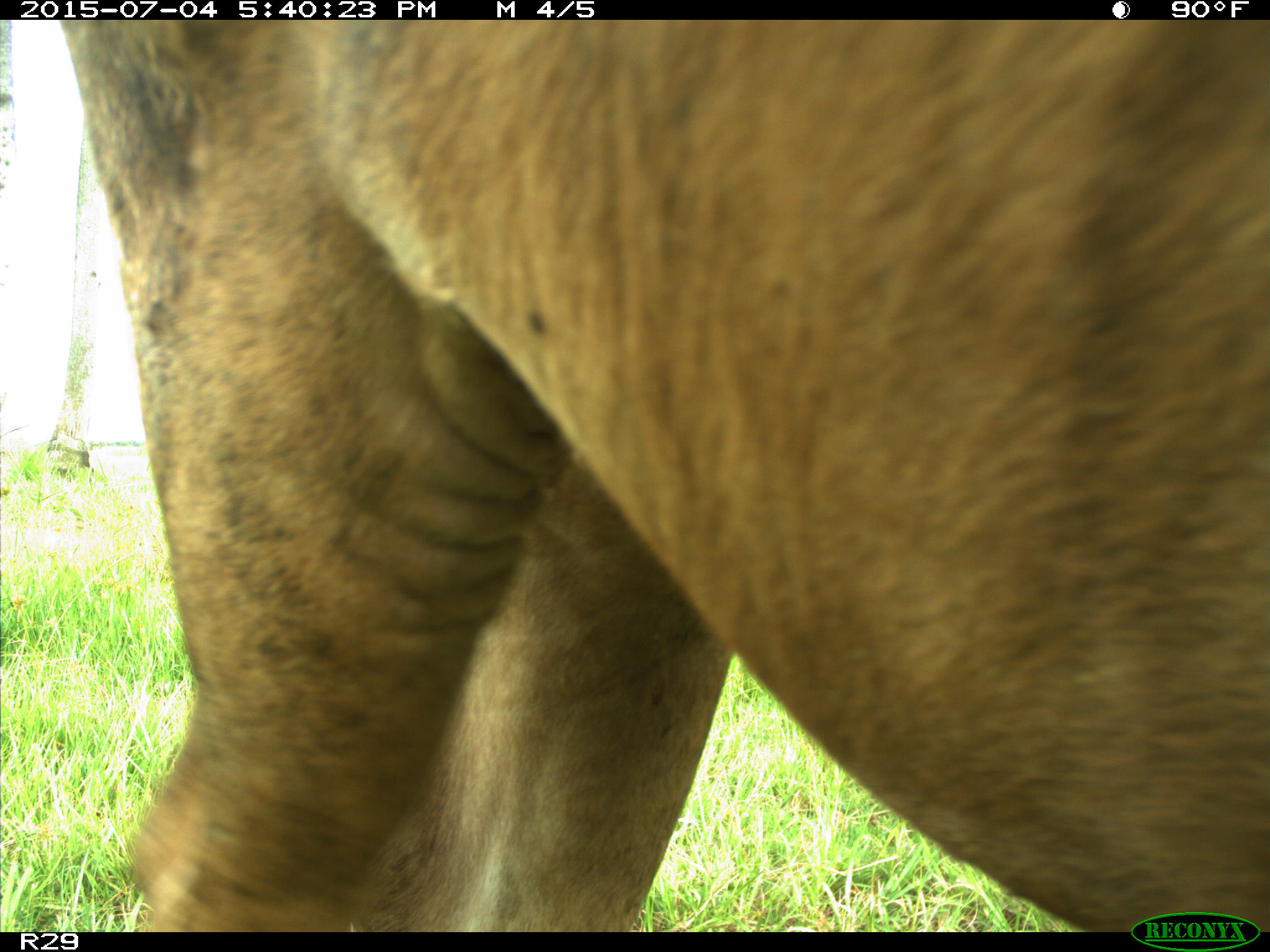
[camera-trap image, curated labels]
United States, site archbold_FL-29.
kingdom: Animalia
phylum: Chordata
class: Mammalia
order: Artiodactyla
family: Bovidae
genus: Bos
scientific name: Bos taurus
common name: domestic cow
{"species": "Bos taurus (domestic cow)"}